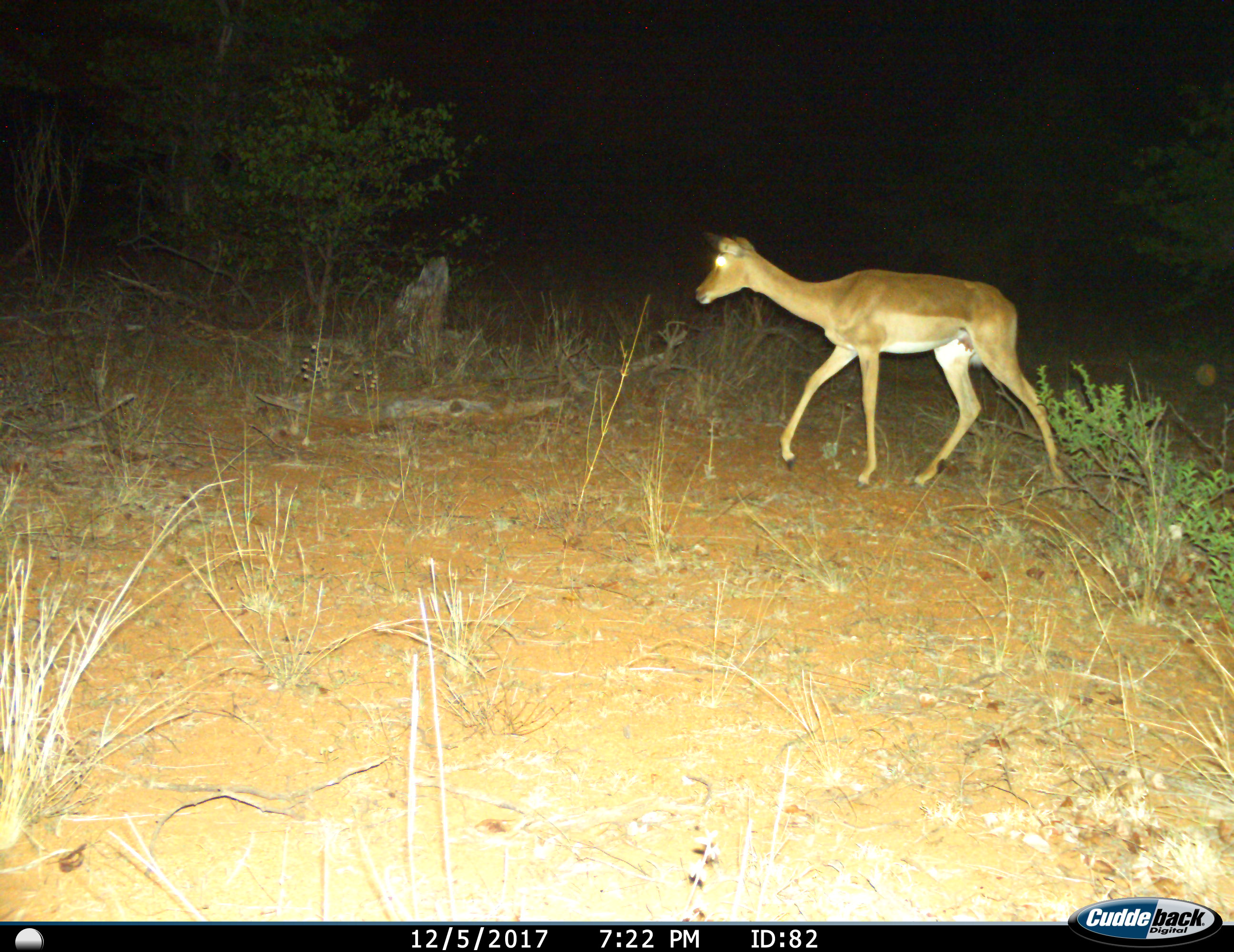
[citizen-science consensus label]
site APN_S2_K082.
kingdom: Animalia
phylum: Chordata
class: Mammalia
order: Artiodactyla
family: Bovidae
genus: Aepyceros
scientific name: Aepyceros melampus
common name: impala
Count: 1.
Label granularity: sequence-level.